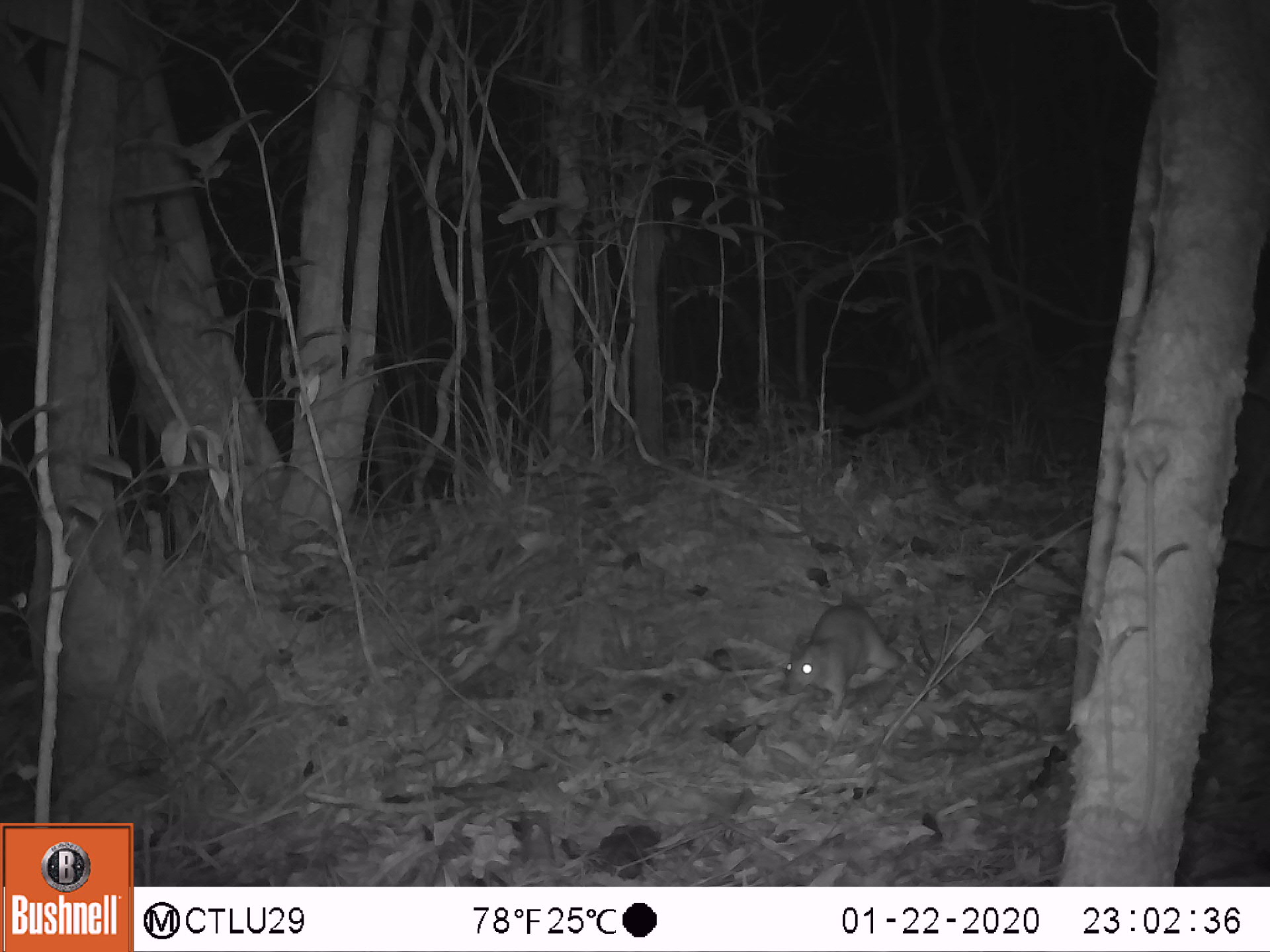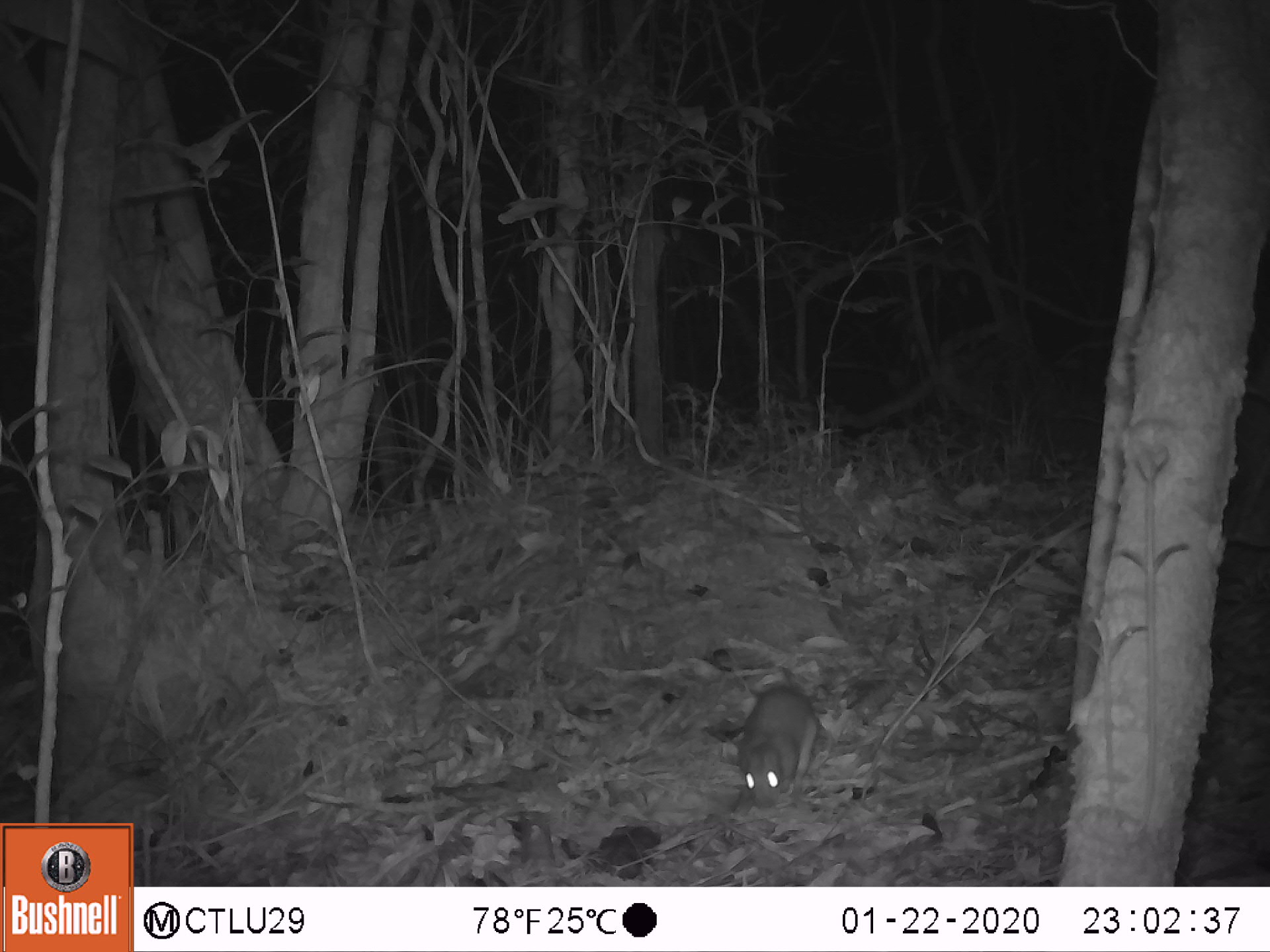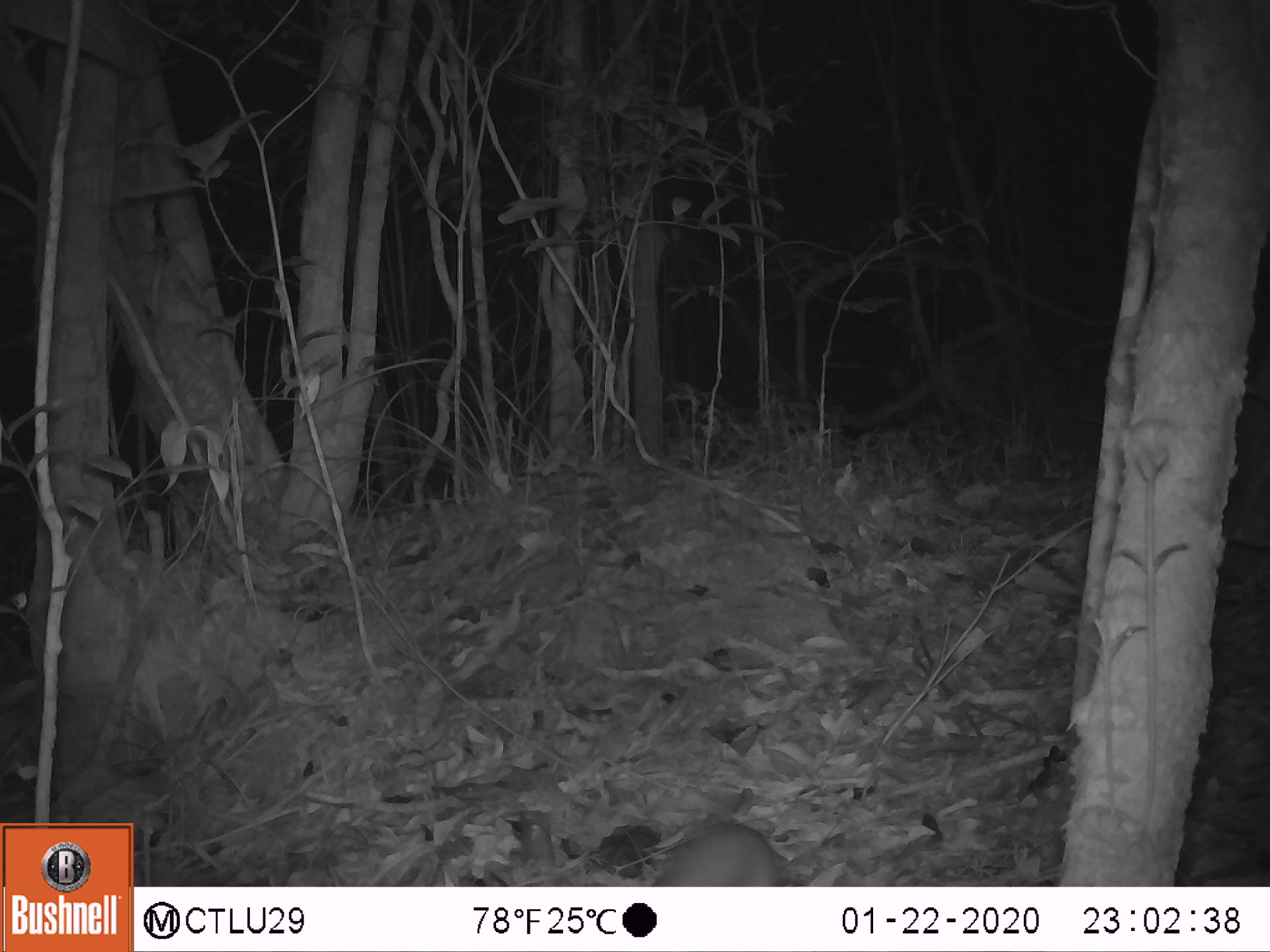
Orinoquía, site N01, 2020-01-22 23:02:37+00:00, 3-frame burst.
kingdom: Animalia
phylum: Chordata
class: Mammalia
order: Rodentia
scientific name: Rodentia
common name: rodent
Rodent (Rodentia).